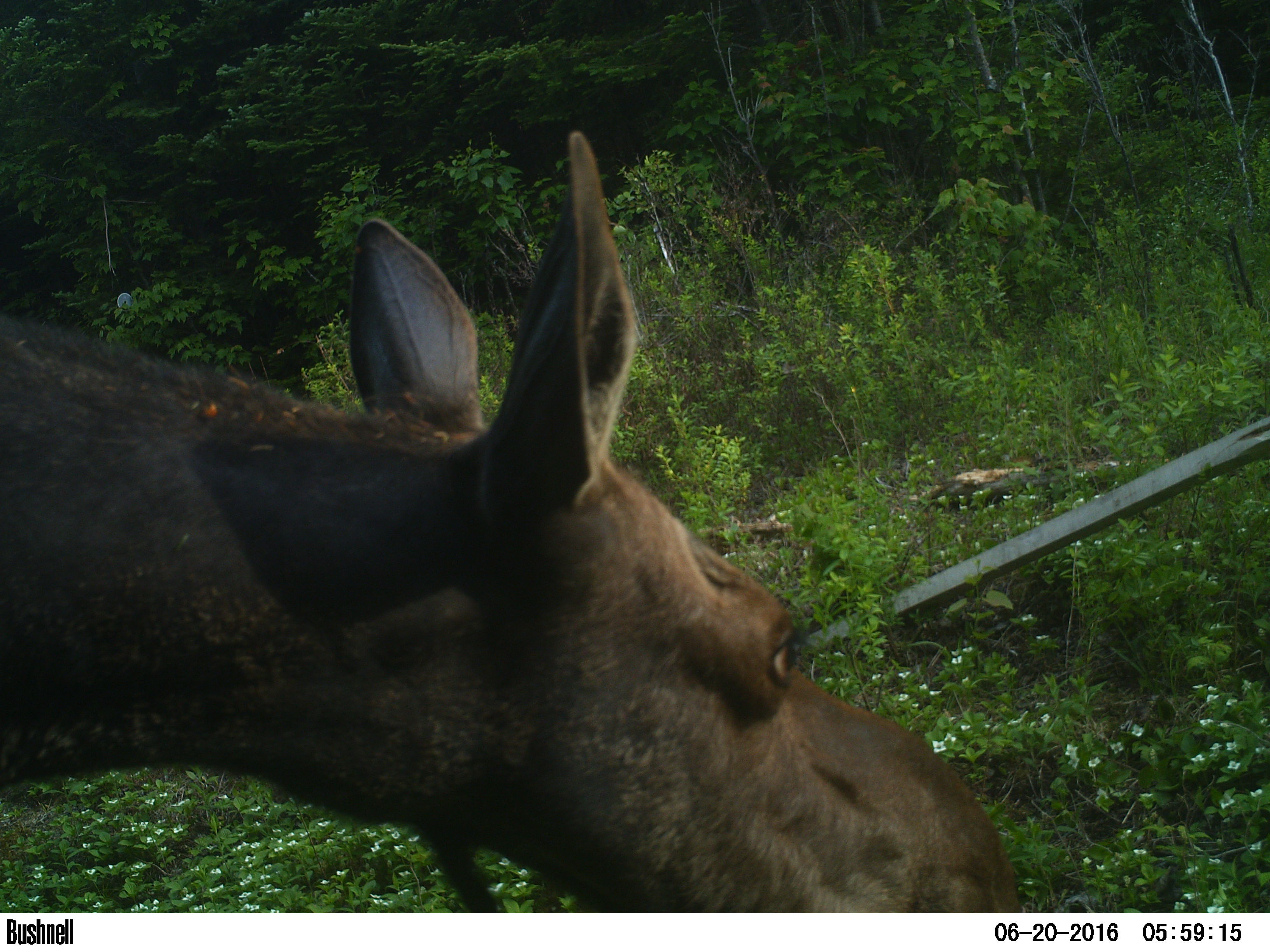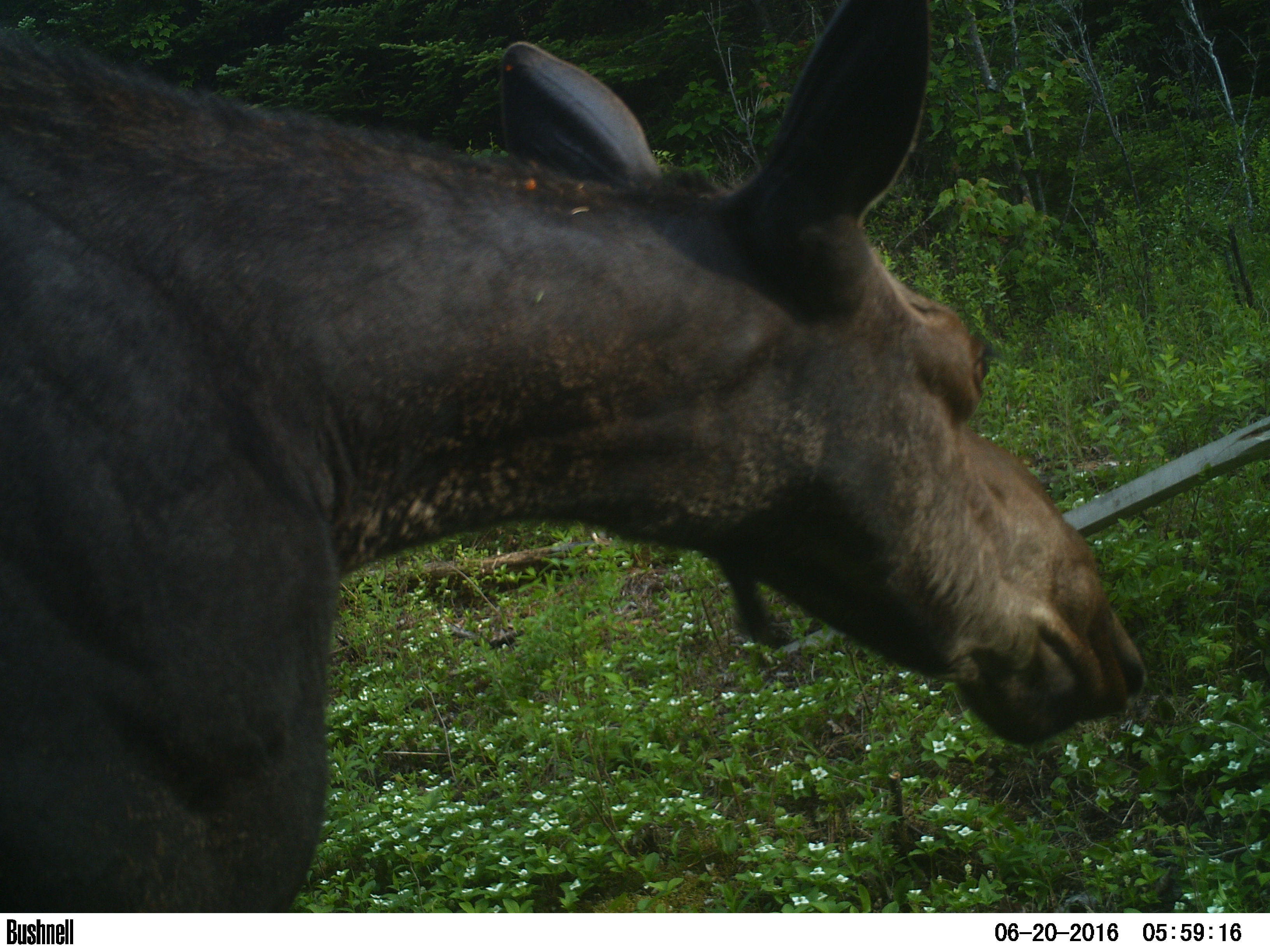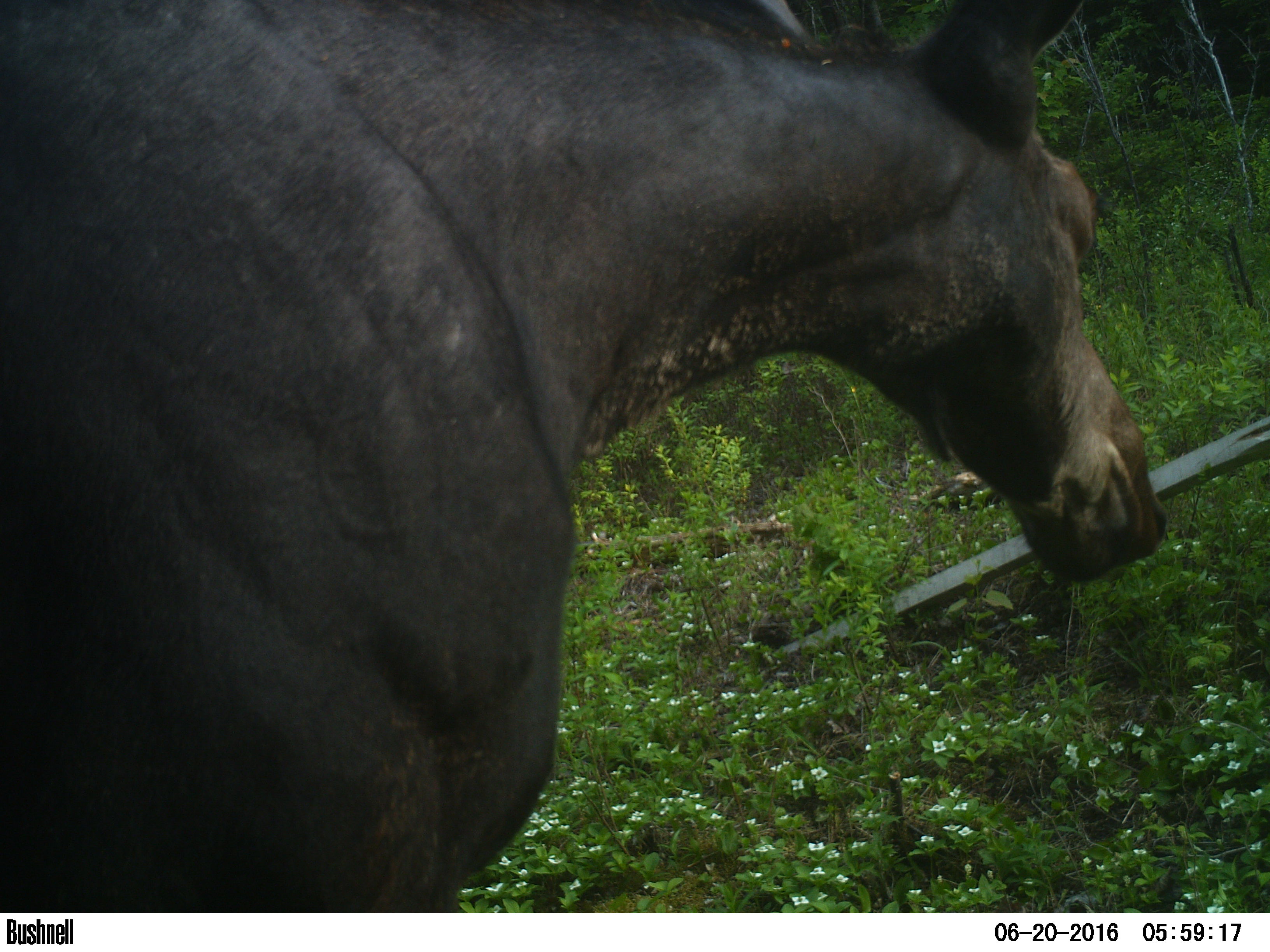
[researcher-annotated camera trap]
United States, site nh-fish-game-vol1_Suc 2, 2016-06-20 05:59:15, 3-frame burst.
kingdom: Animalia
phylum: Chordata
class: Mammalia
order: Artiodactyla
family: Cervidae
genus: Alces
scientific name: Alces alces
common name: moose